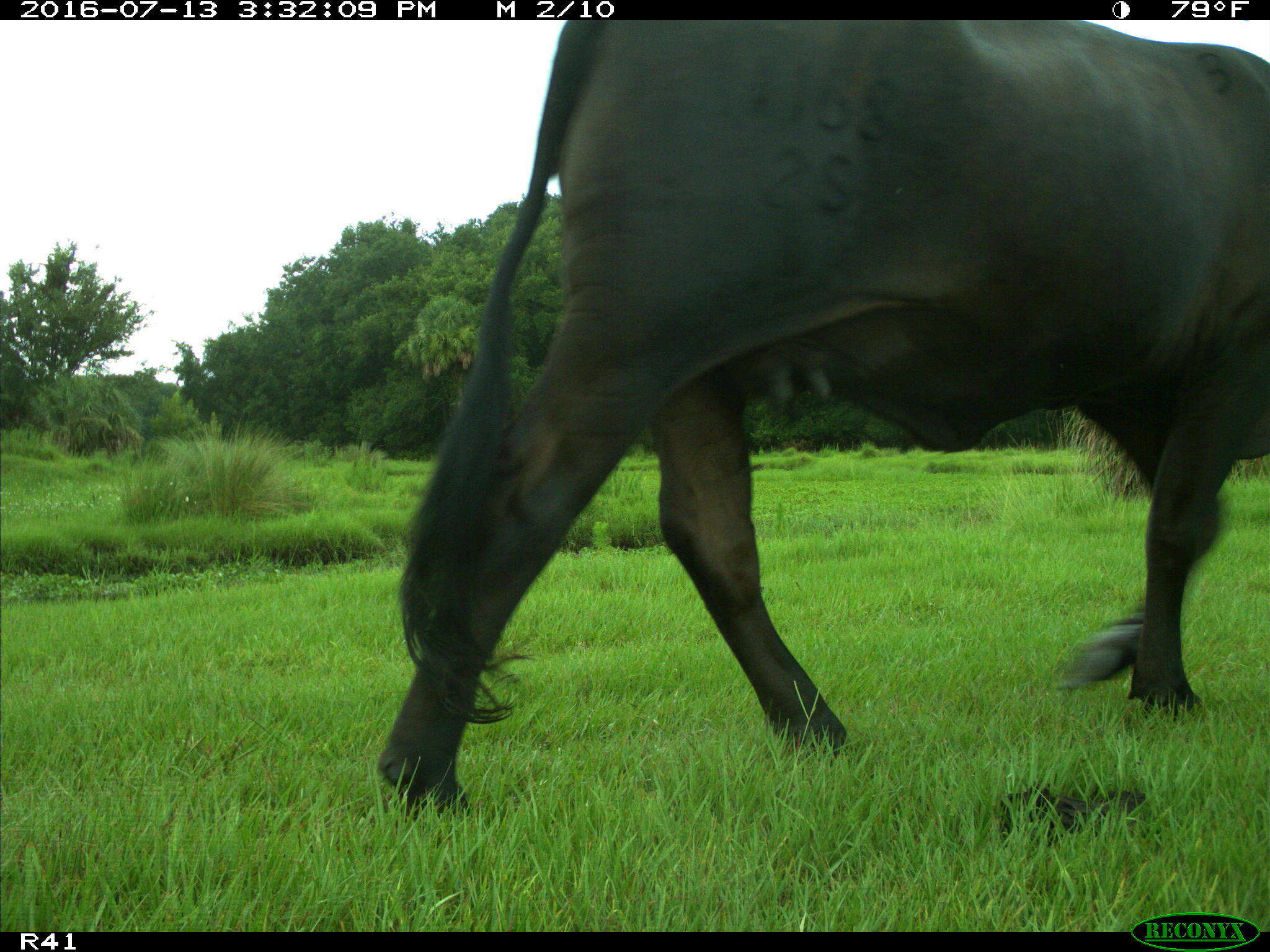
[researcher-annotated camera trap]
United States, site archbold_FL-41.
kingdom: Animalia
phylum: Chordata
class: Mammalia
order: Artiodactyla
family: Bovidae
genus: Bos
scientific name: Bos taurus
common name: domestic cow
Bos taurus (domestic cow).